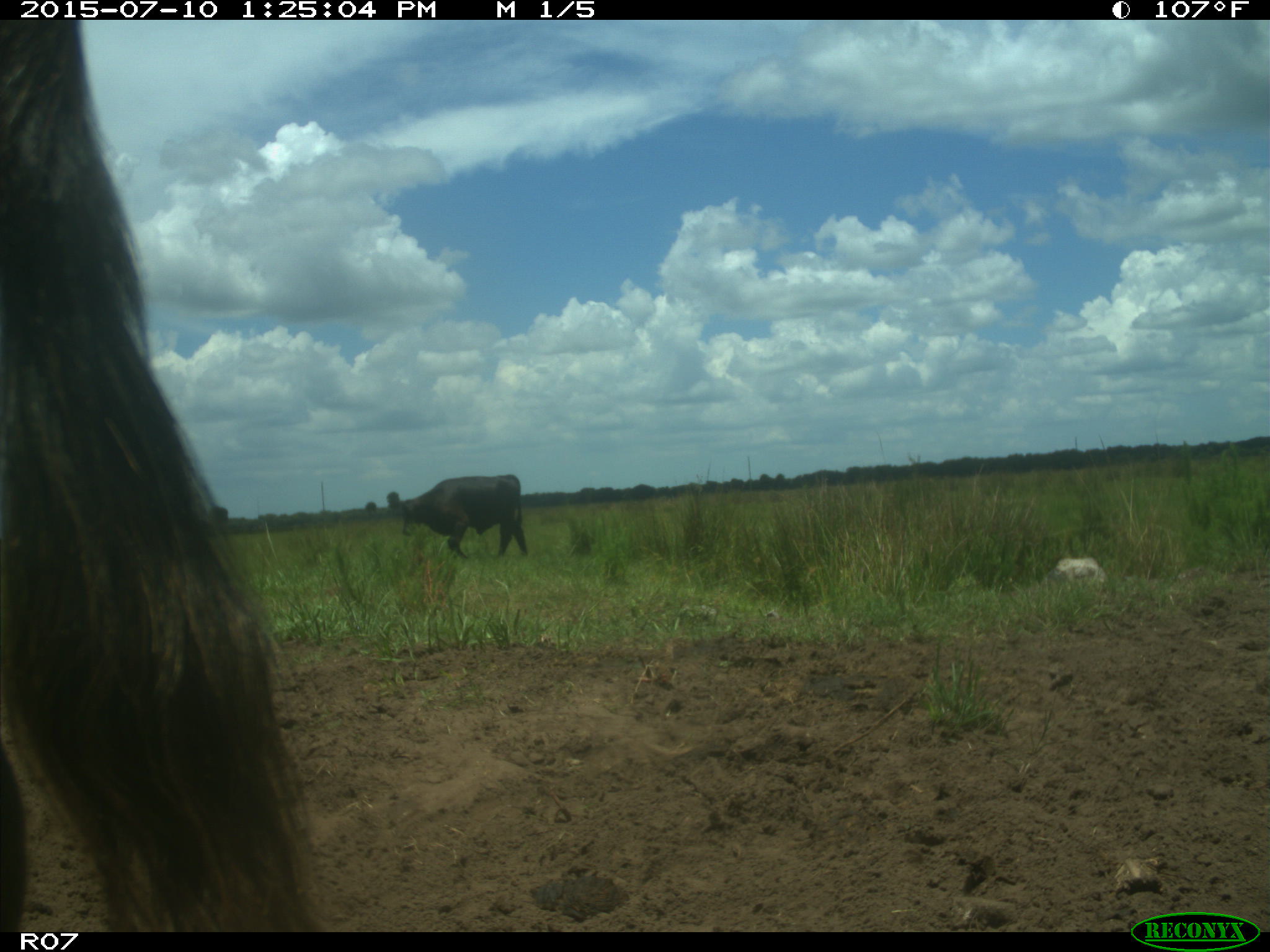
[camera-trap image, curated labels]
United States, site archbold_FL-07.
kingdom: Animalia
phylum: Chordata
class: Mammalia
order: Artiodactyla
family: Bovidae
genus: Bos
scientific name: Bos taurus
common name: domestic cow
Bos taurus (domestic cow).